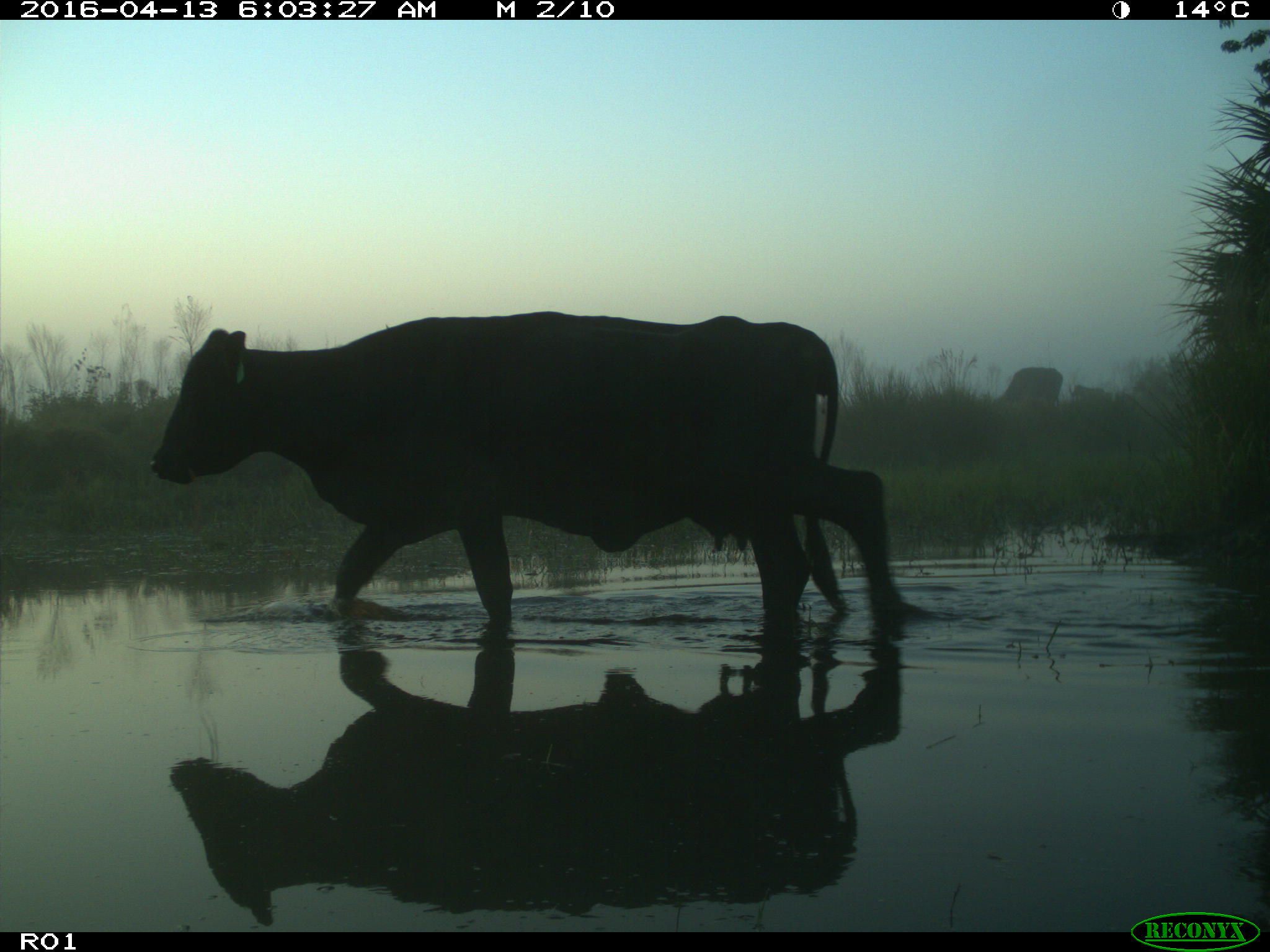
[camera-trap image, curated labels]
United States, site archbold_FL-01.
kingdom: Animalia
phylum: Chordata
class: Mammalia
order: Artiodactyla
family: Bovidae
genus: Bos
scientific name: Bos taurus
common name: domestic cow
Bos taurus (domestic cow).